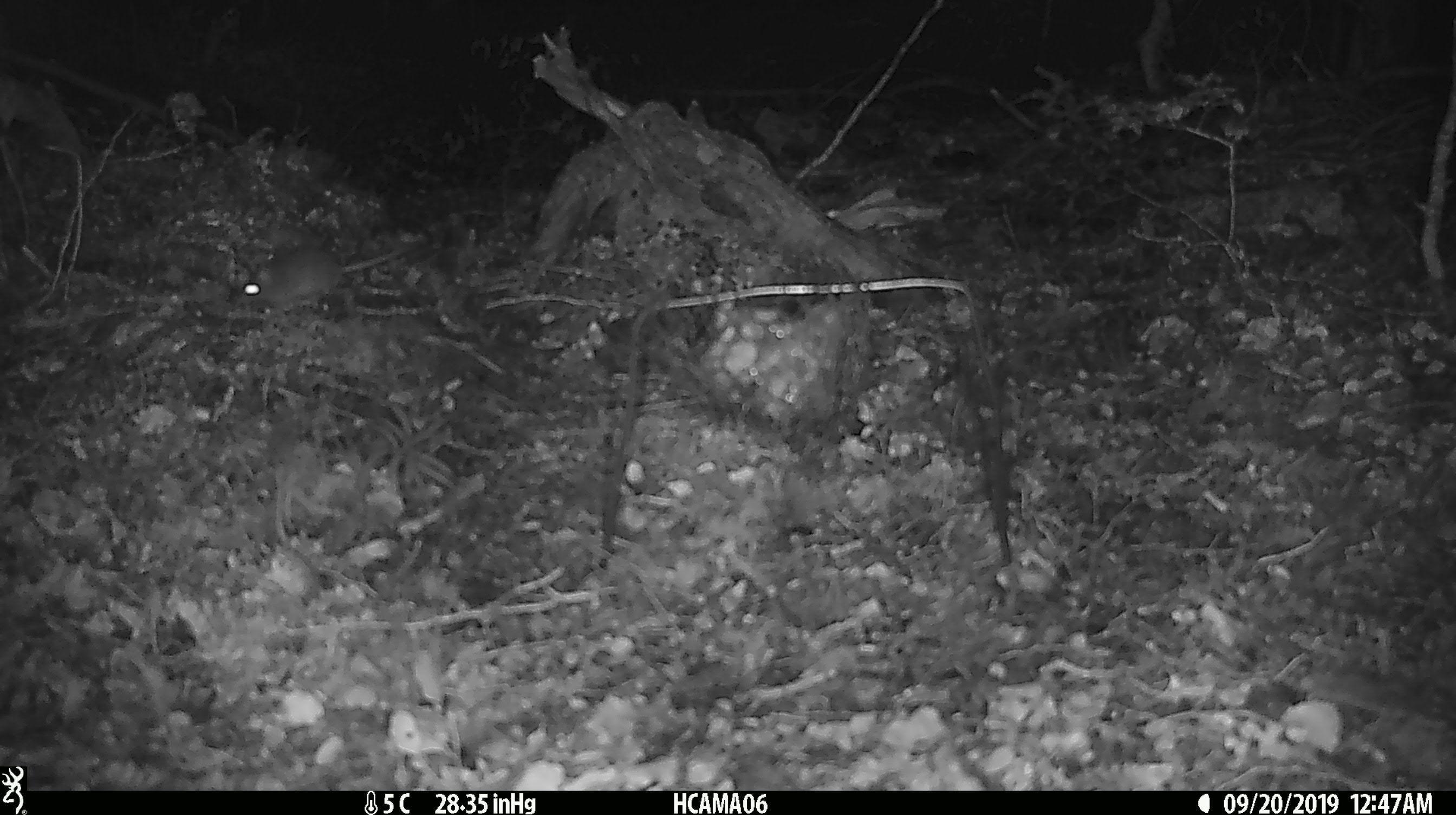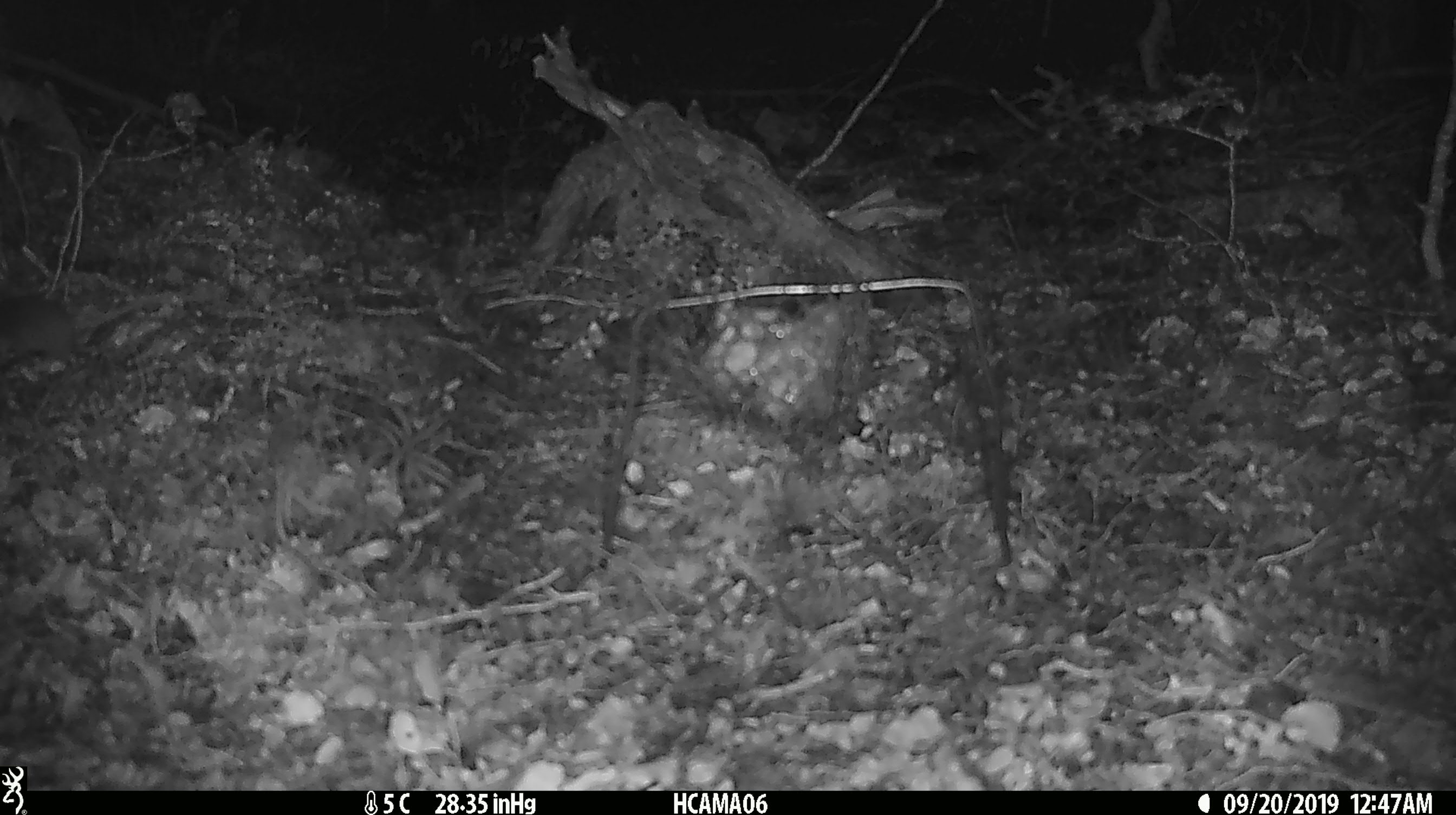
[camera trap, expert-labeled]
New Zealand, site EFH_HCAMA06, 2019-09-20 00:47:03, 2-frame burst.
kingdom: Animalia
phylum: Chordata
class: Mammalia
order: Rodentia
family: Muridae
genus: Mus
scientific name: Mus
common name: mouse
Mouse (Mus).